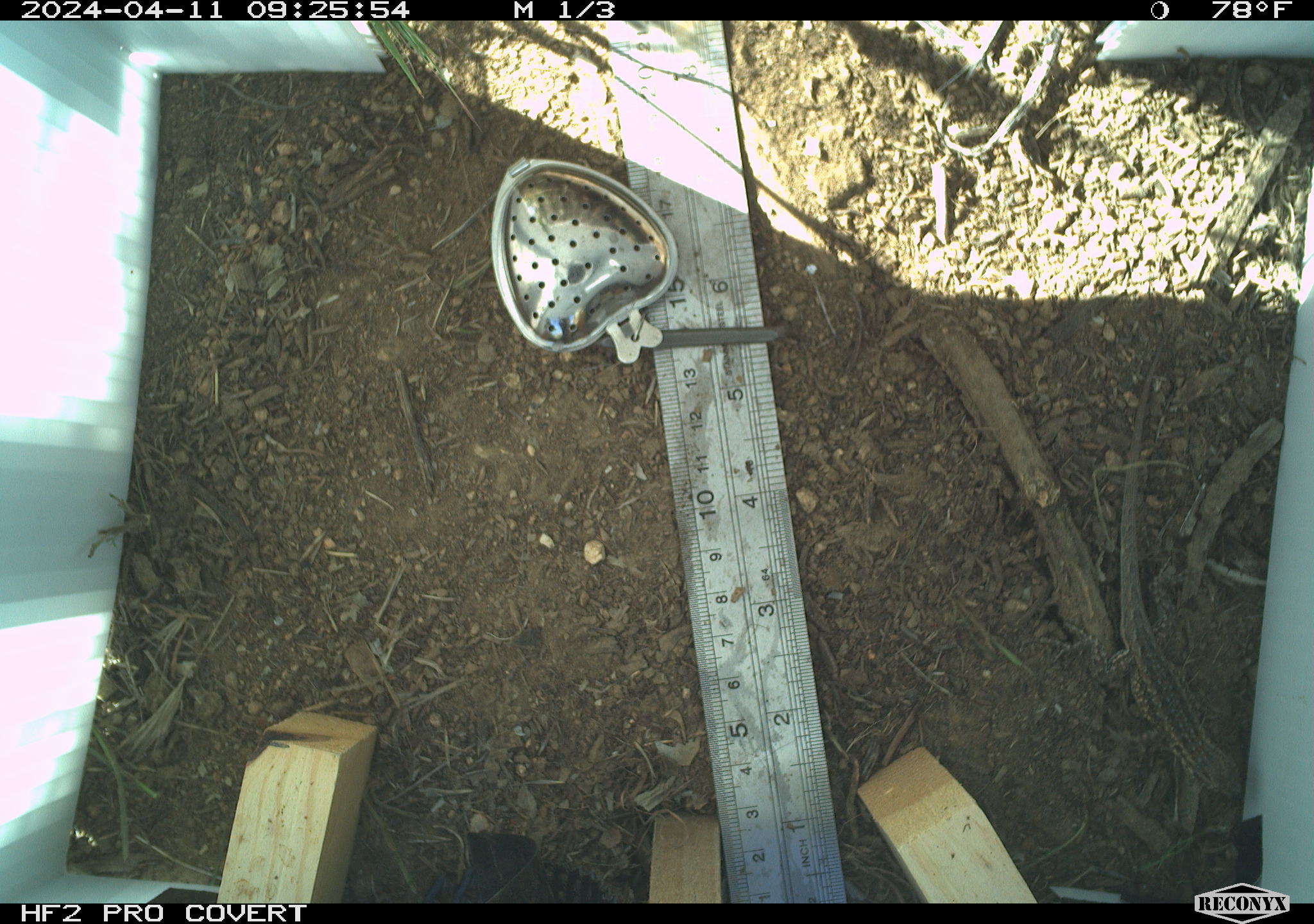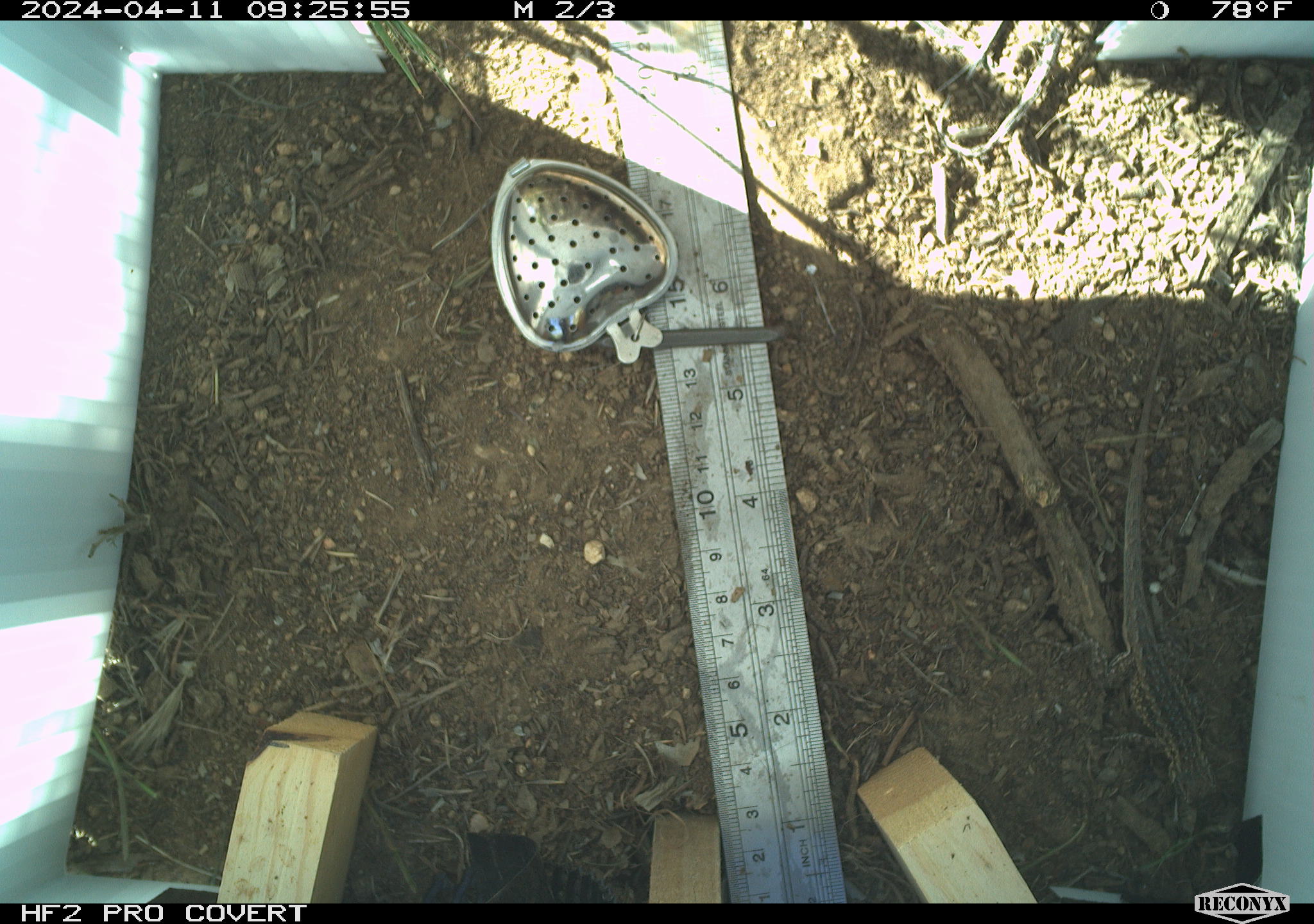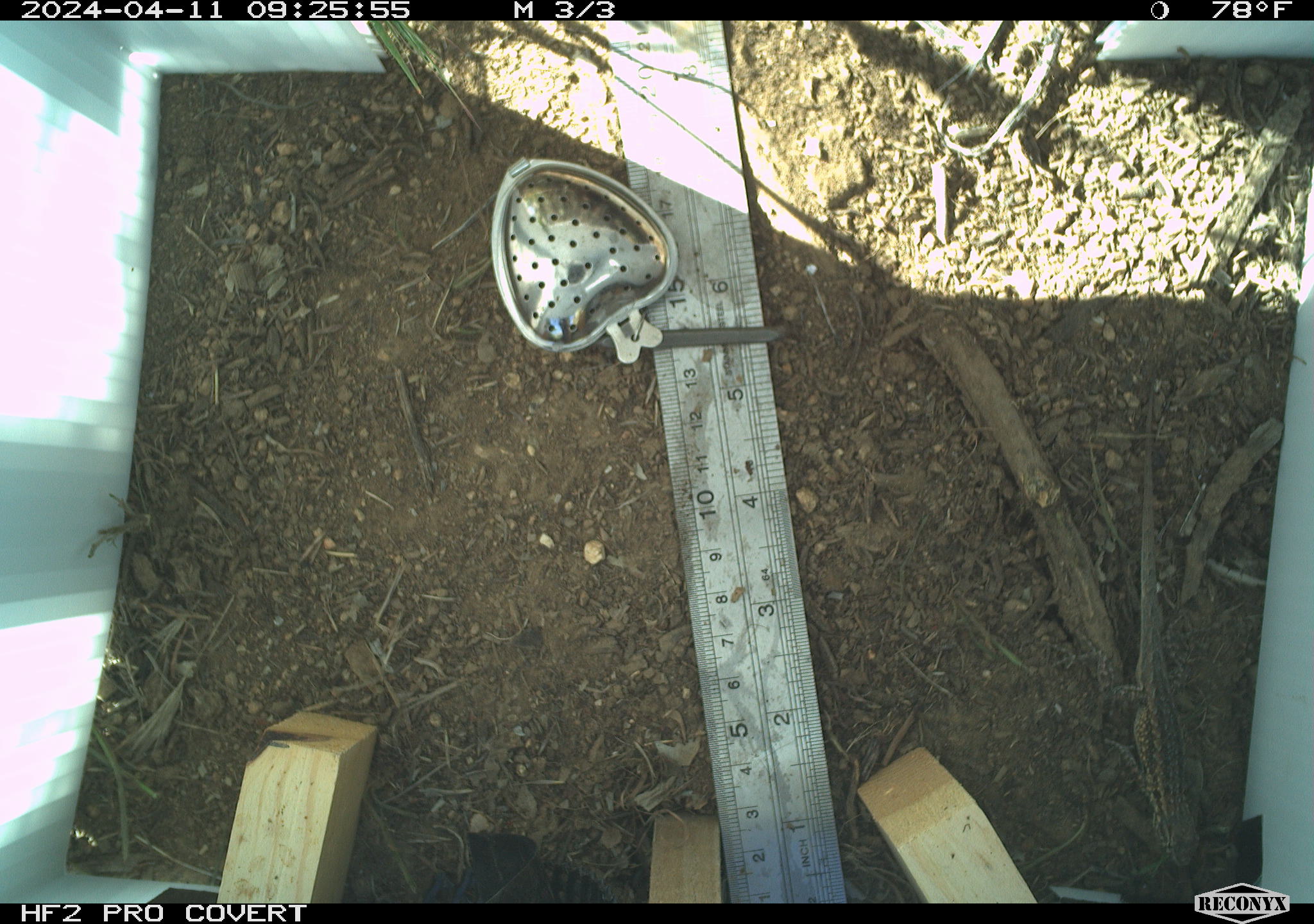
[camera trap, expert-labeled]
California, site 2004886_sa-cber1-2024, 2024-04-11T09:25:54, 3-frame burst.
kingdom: Animalia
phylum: Chordata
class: Reptilia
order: Squamata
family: Phrynosomatidae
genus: Uta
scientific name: Uta stansburiana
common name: common side-blotched lizard